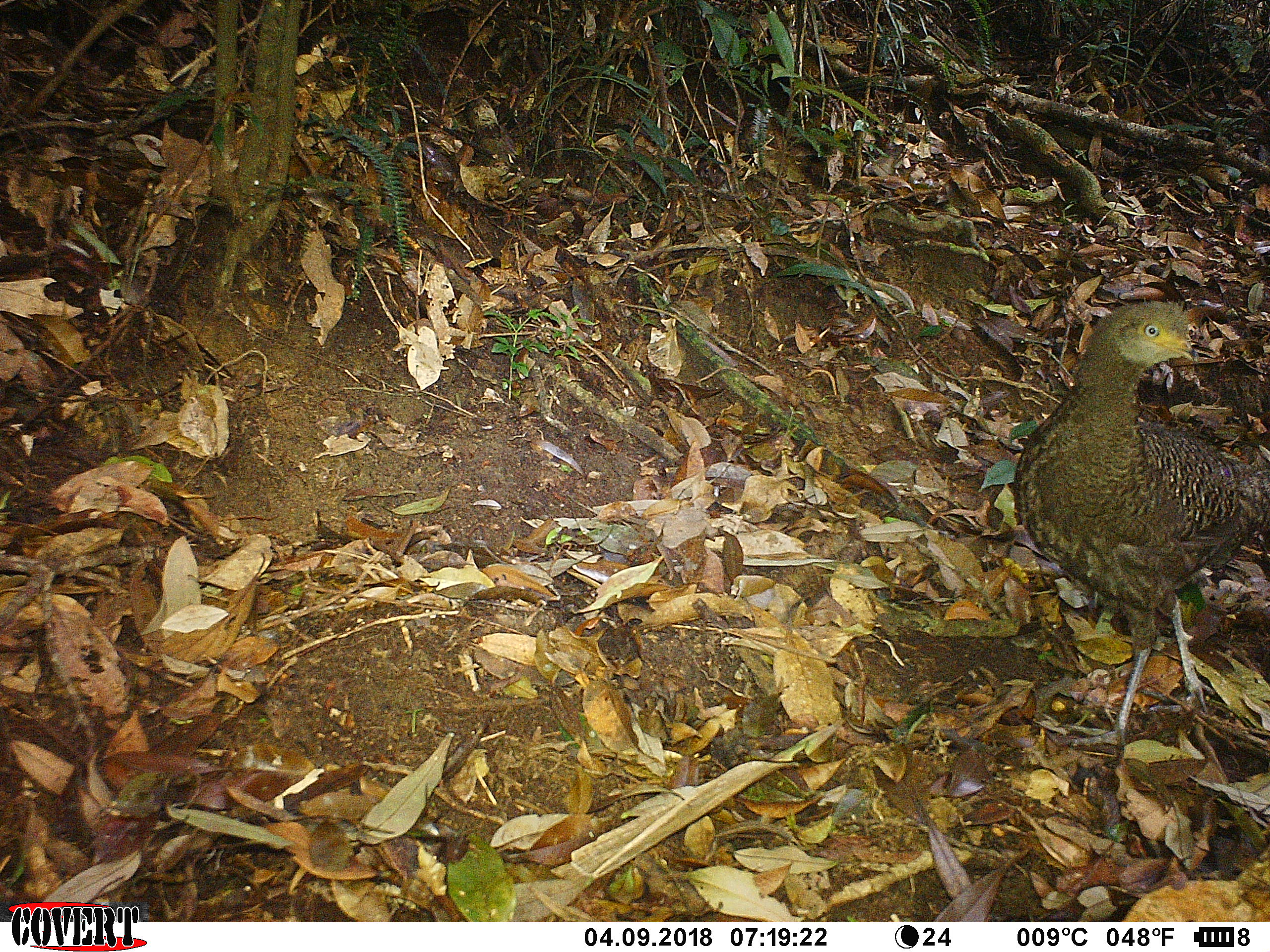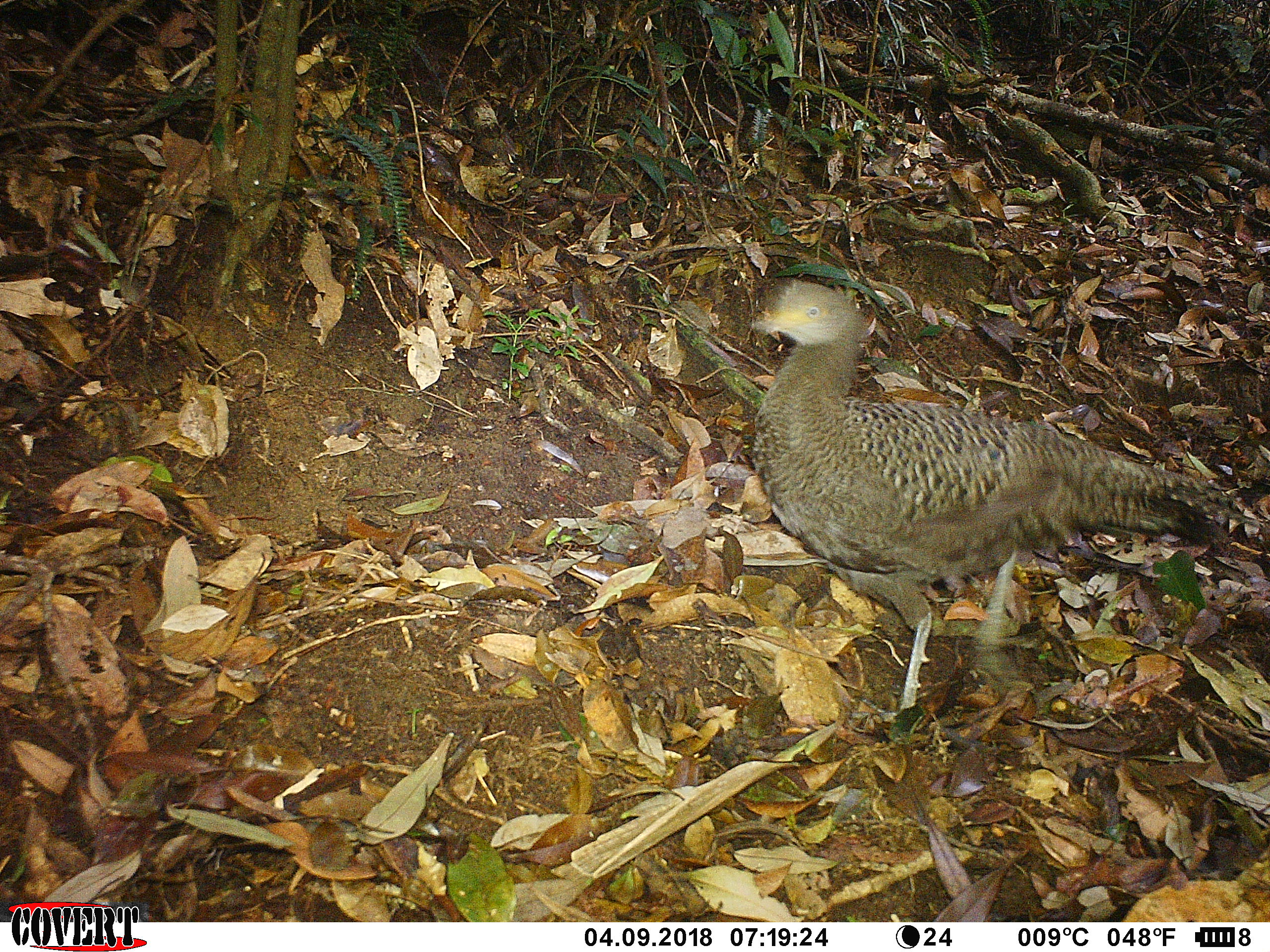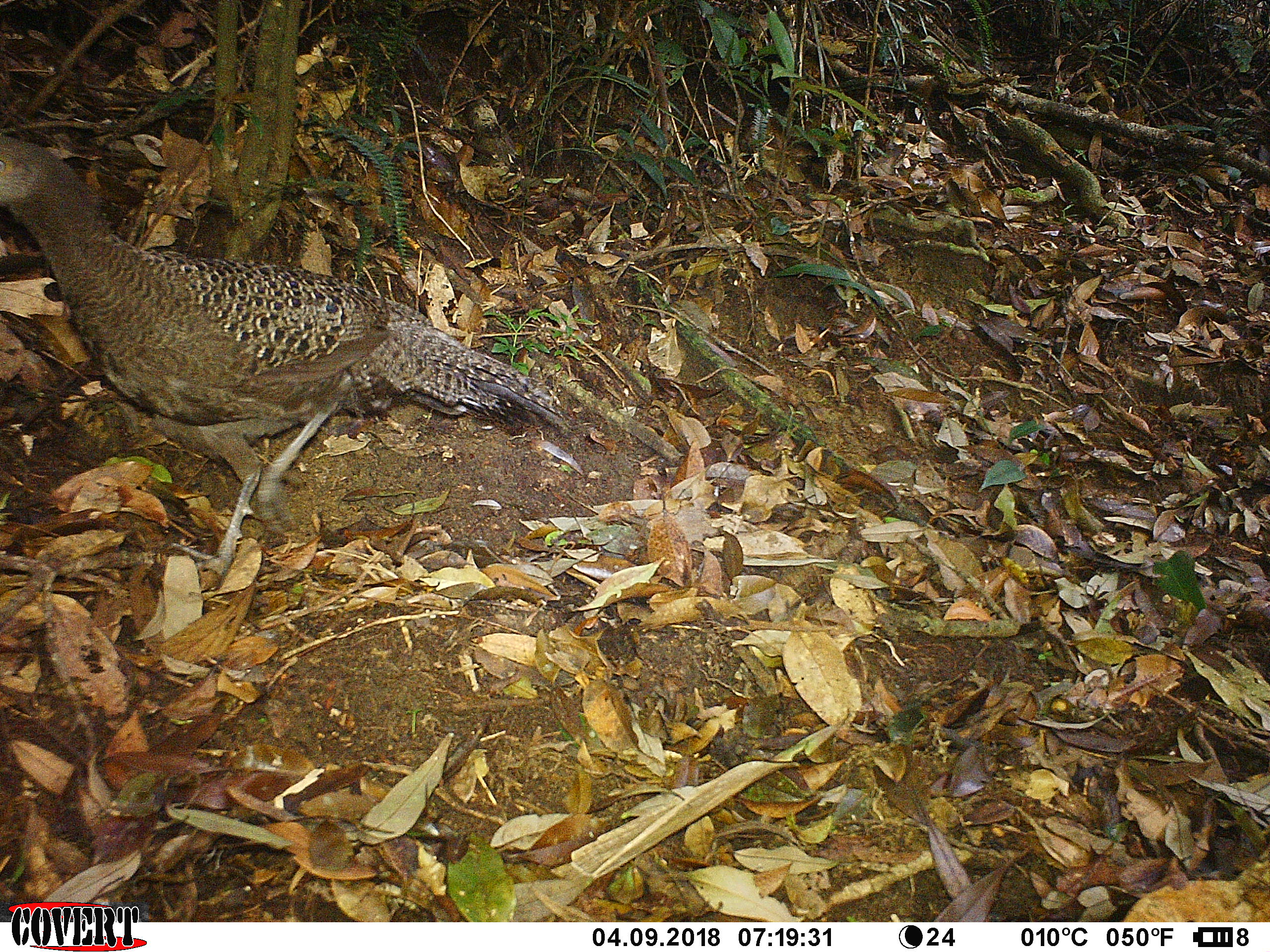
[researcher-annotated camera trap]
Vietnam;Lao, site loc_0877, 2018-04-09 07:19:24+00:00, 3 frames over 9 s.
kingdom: Animalia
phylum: Chordata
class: Aves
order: Galliformes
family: Phasianidae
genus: Polyplectron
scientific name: Polyplectron bicalcaratum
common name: gray peacock-pheasant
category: grey peacock pheasant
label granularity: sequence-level